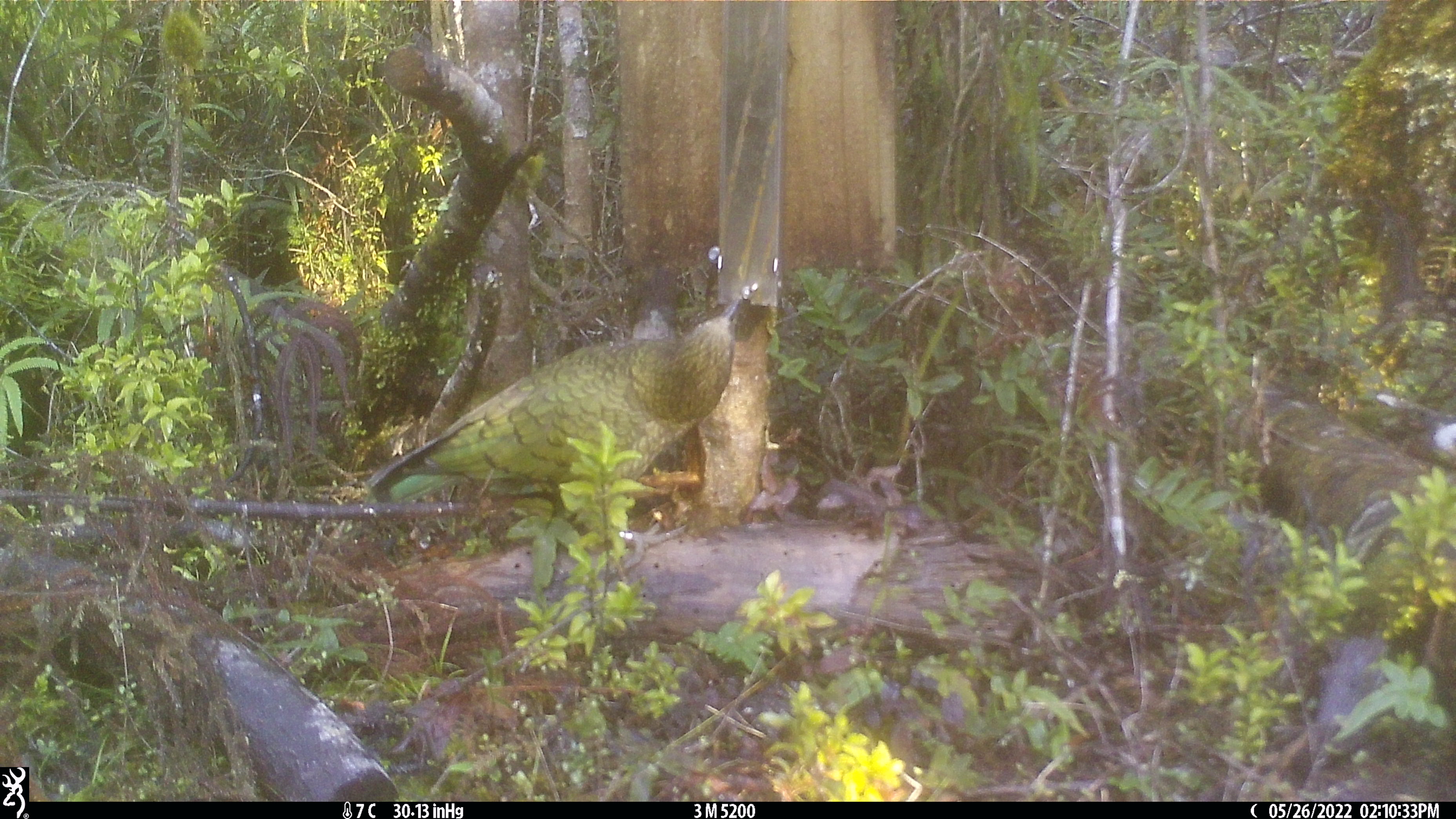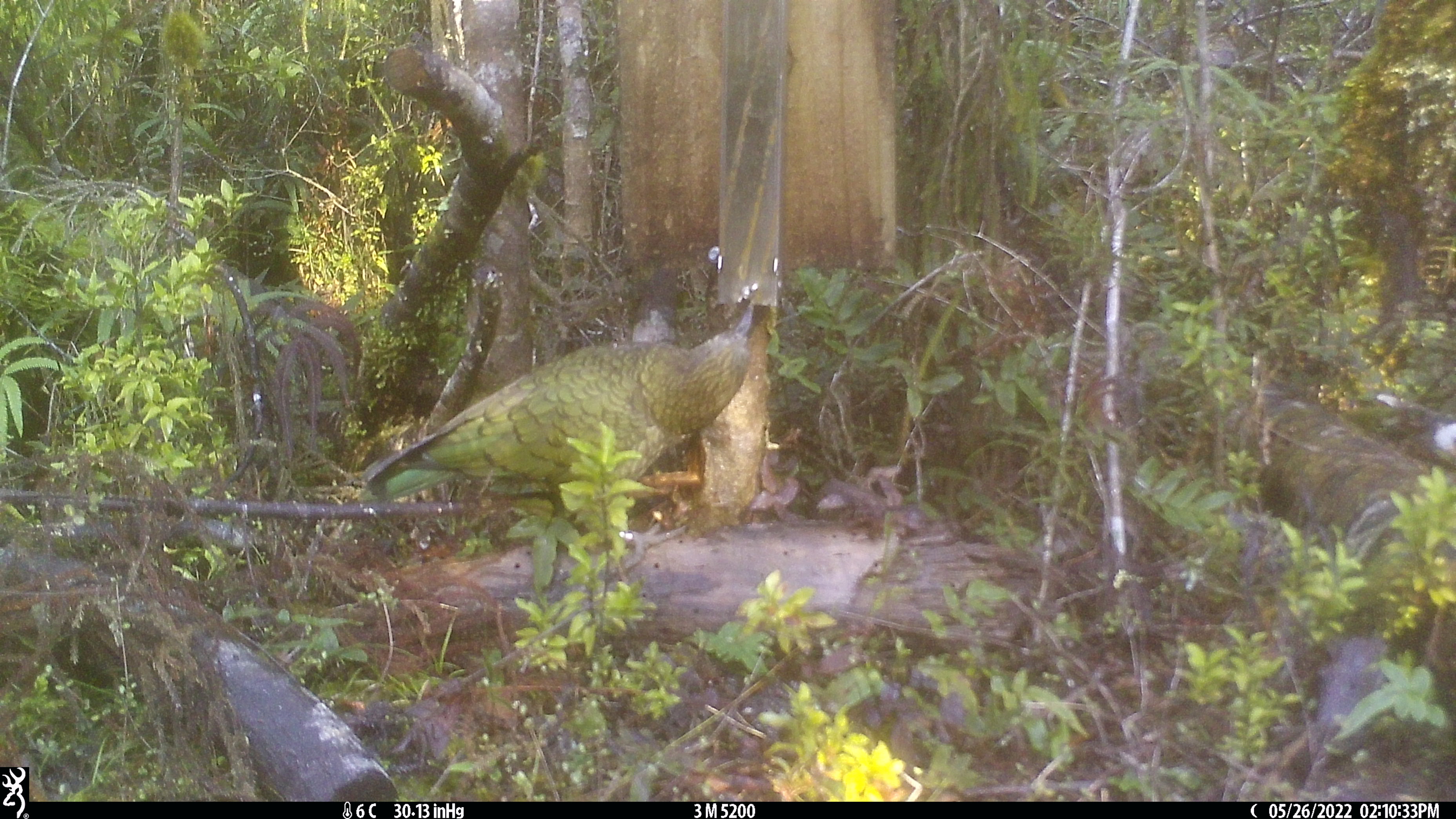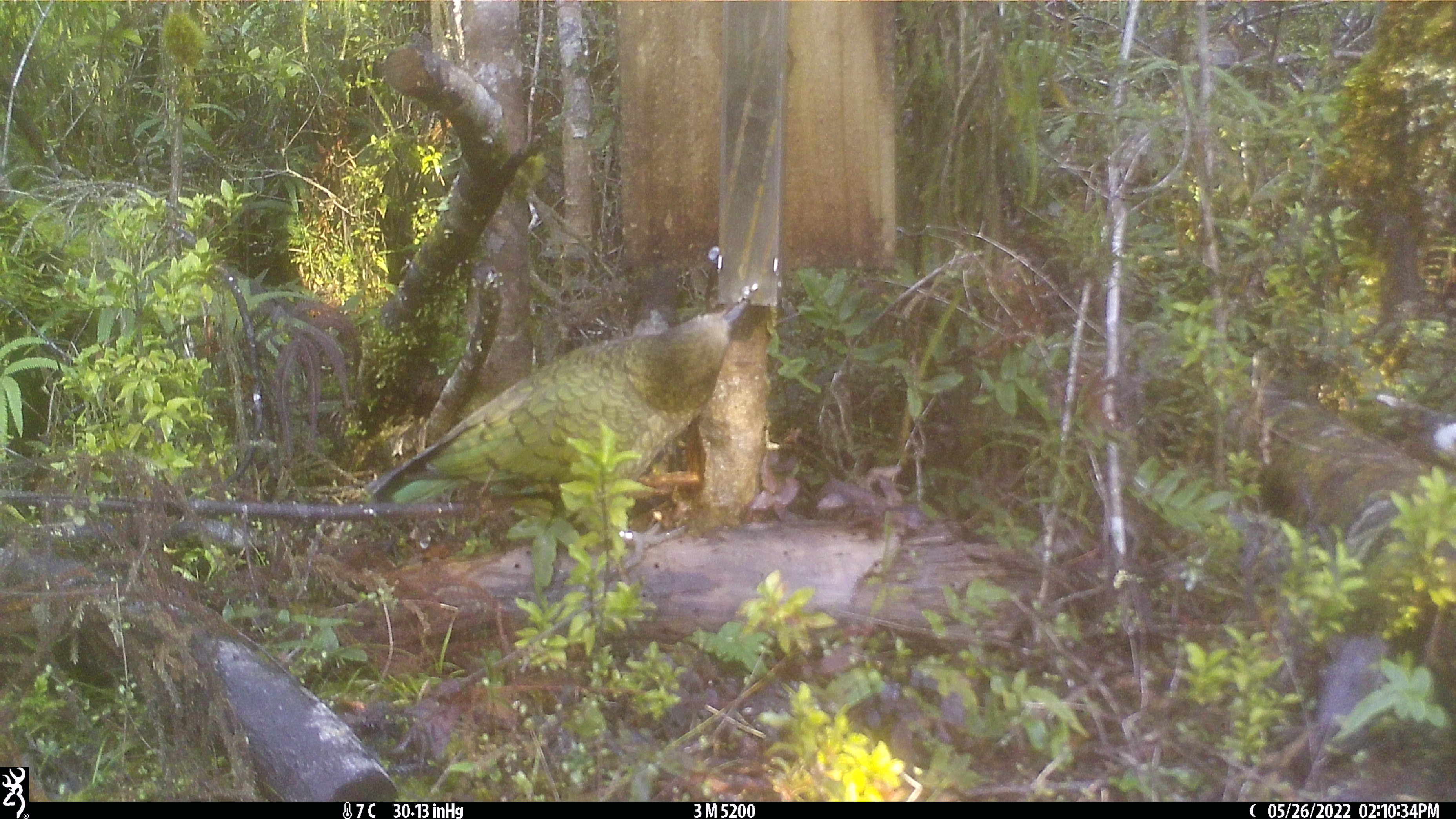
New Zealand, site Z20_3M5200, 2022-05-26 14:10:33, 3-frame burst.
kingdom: Animalia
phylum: Chordata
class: Aves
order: Psittaciformes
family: Strigopidae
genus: Nestor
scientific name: Nestor notabilis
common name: kea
Kea (Nestor notabilis).